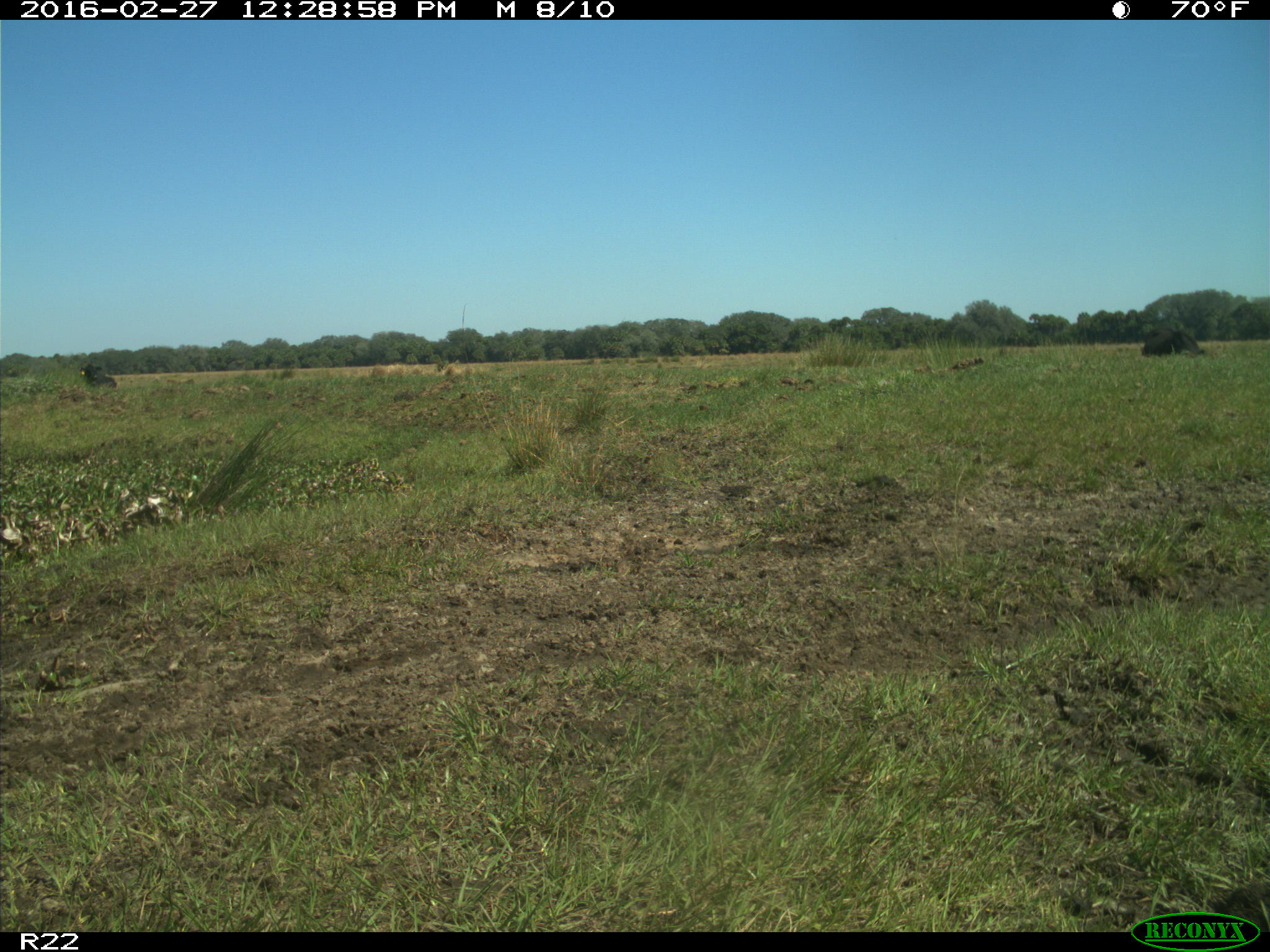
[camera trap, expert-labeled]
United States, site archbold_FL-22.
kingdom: Animalia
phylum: Chordata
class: Mammalia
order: Artiodactyla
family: Bovidae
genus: Bos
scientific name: Bos taurus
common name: domestic cow